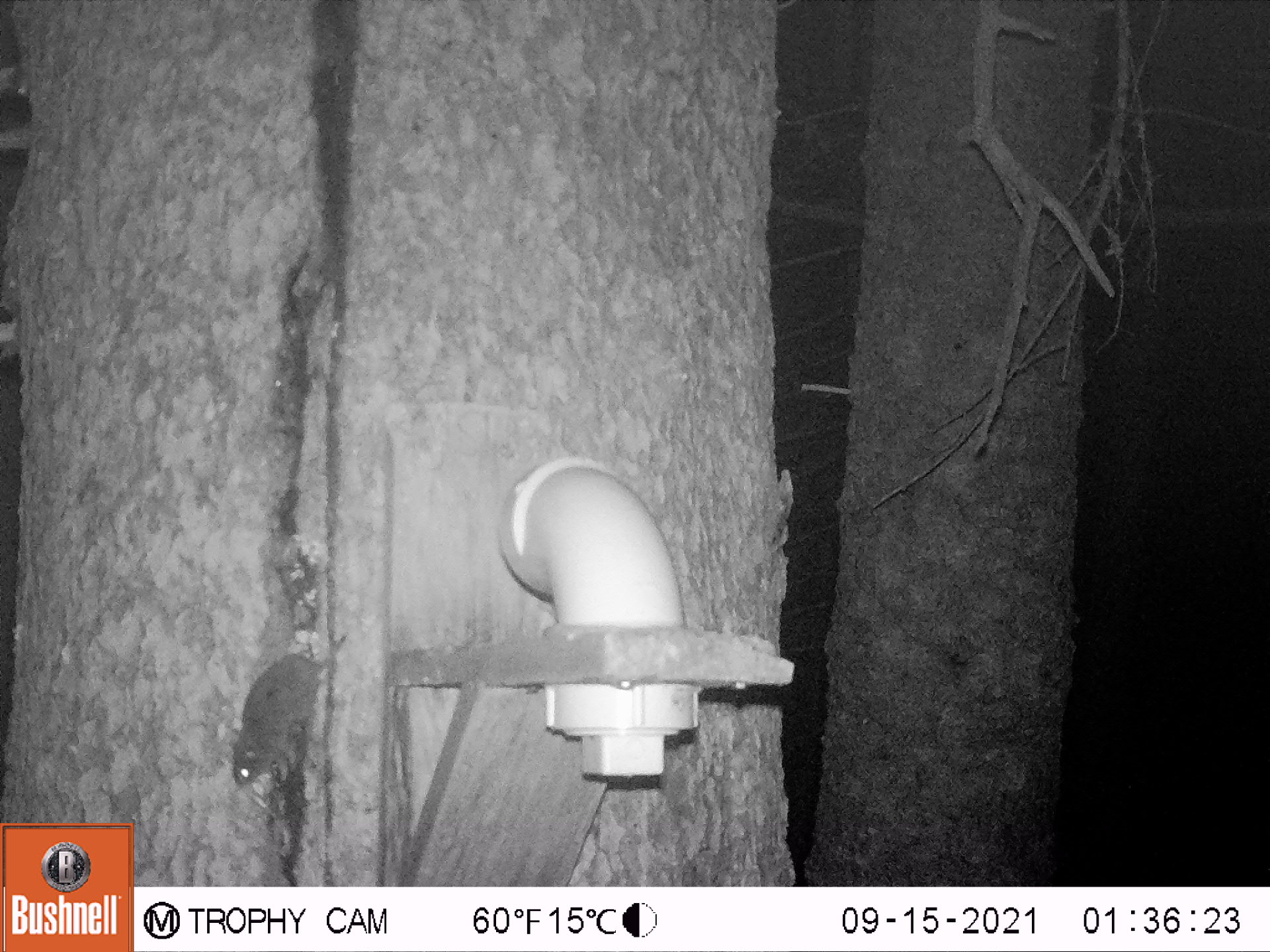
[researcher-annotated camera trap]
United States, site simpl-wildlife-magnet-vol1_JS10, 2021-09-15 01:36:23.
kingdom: Animalia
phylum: Chordata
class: Mammalia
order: Rodentia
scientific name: Rodentia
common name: mouse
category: mouse sp.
Mouse sp. (mouse) (Rodentia).